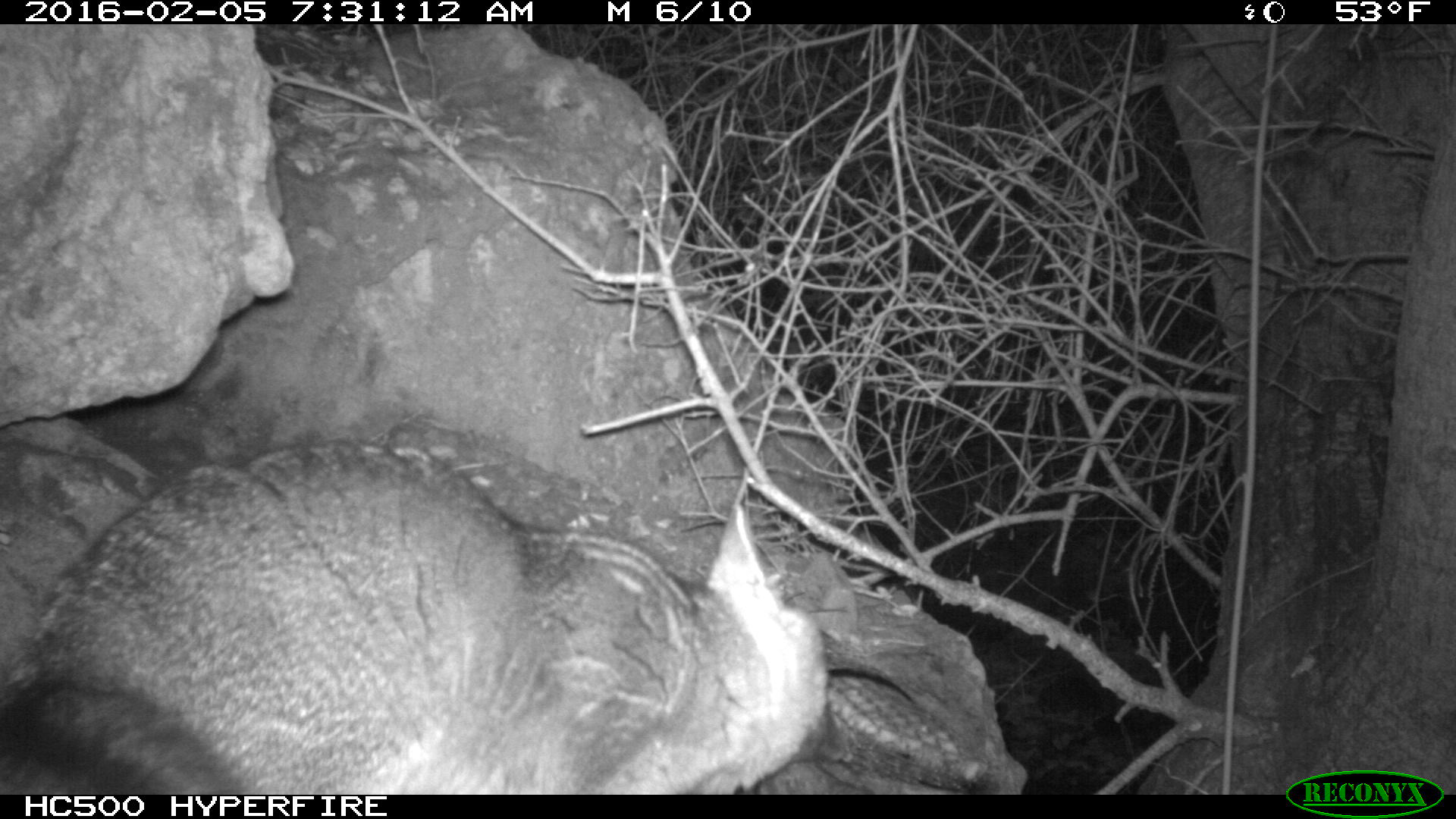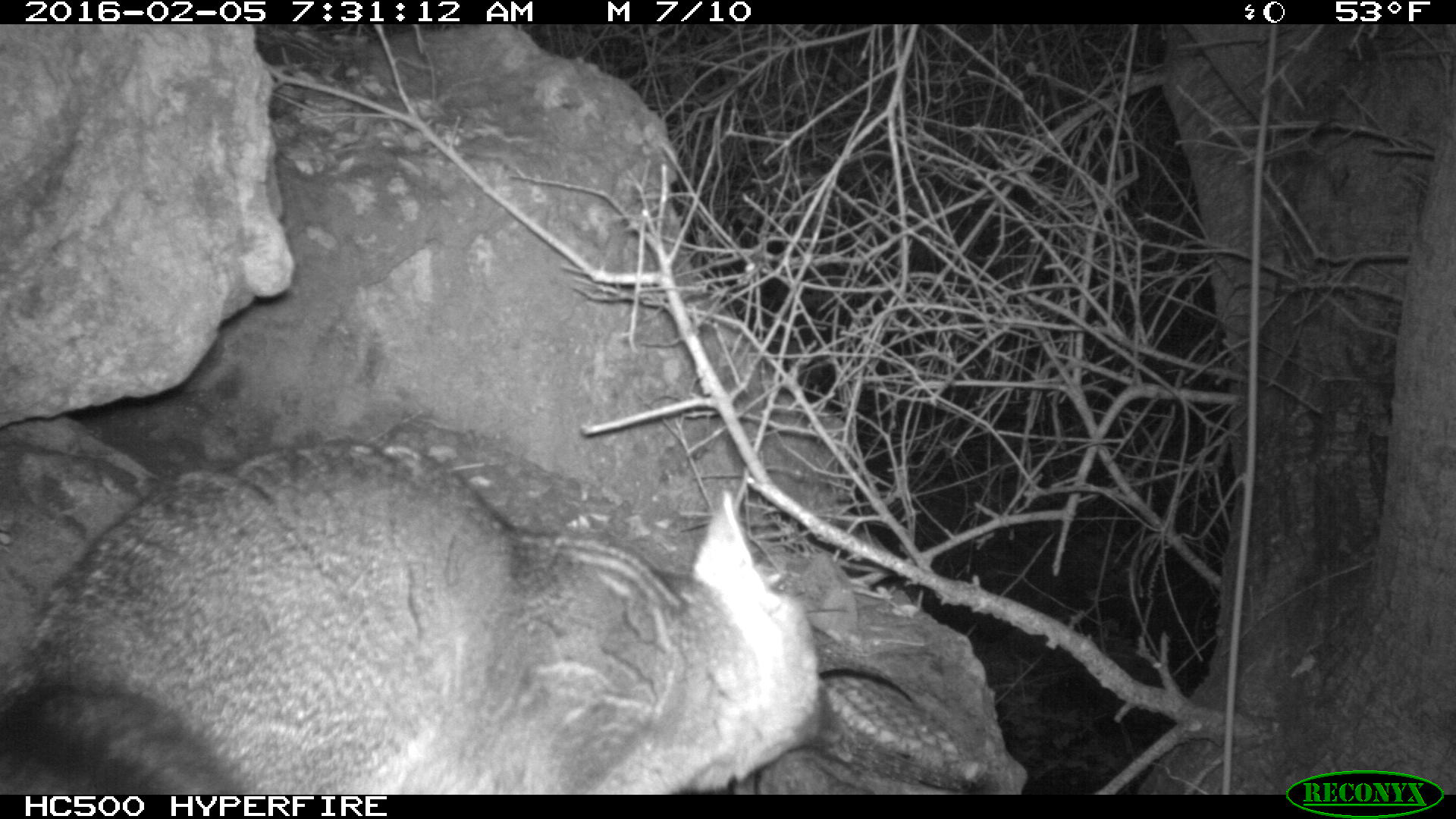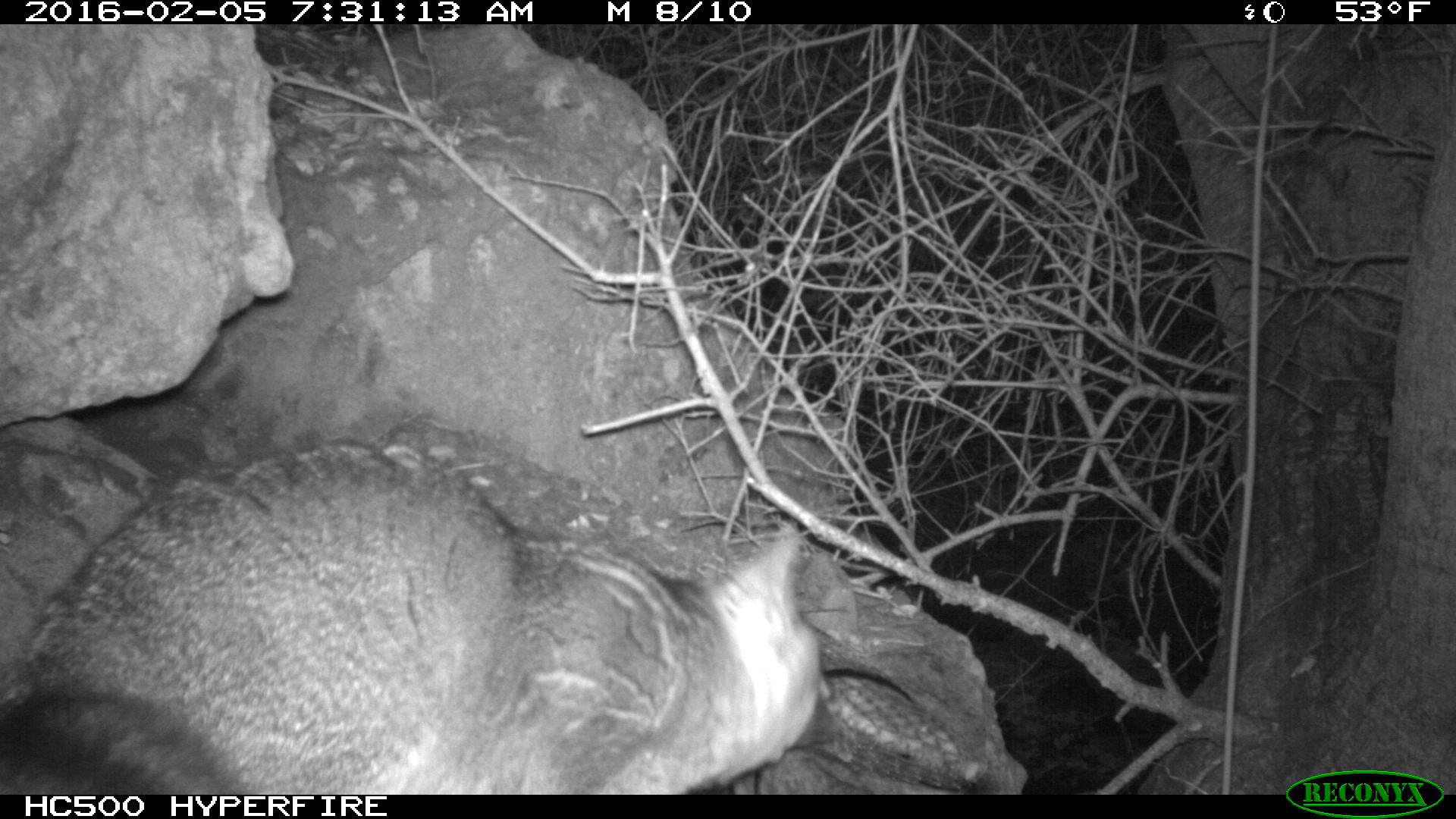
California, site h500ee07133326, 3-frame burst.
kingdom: Animalia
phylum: Chordata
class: Mammalia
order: Carnivora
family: Canidae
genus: Urocyon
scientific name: Urocyon littoralis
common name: island fox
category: fox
Fox (island fox) (Urocyon littoralis).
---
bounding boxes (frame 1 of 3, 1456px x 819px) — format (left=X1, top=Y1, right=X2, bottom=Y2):
fox: (left=0, top=440, right=855, bottom=794)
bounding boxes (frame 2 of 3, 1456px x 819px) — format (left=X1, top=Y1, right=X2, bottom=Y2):
fox: (left=0, top=438, right=847, bottom=793)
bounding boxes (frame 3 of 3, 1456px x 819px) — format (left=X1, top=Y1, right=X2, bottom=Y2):
fox: (left=0, top=441, right=847, bottom=794)